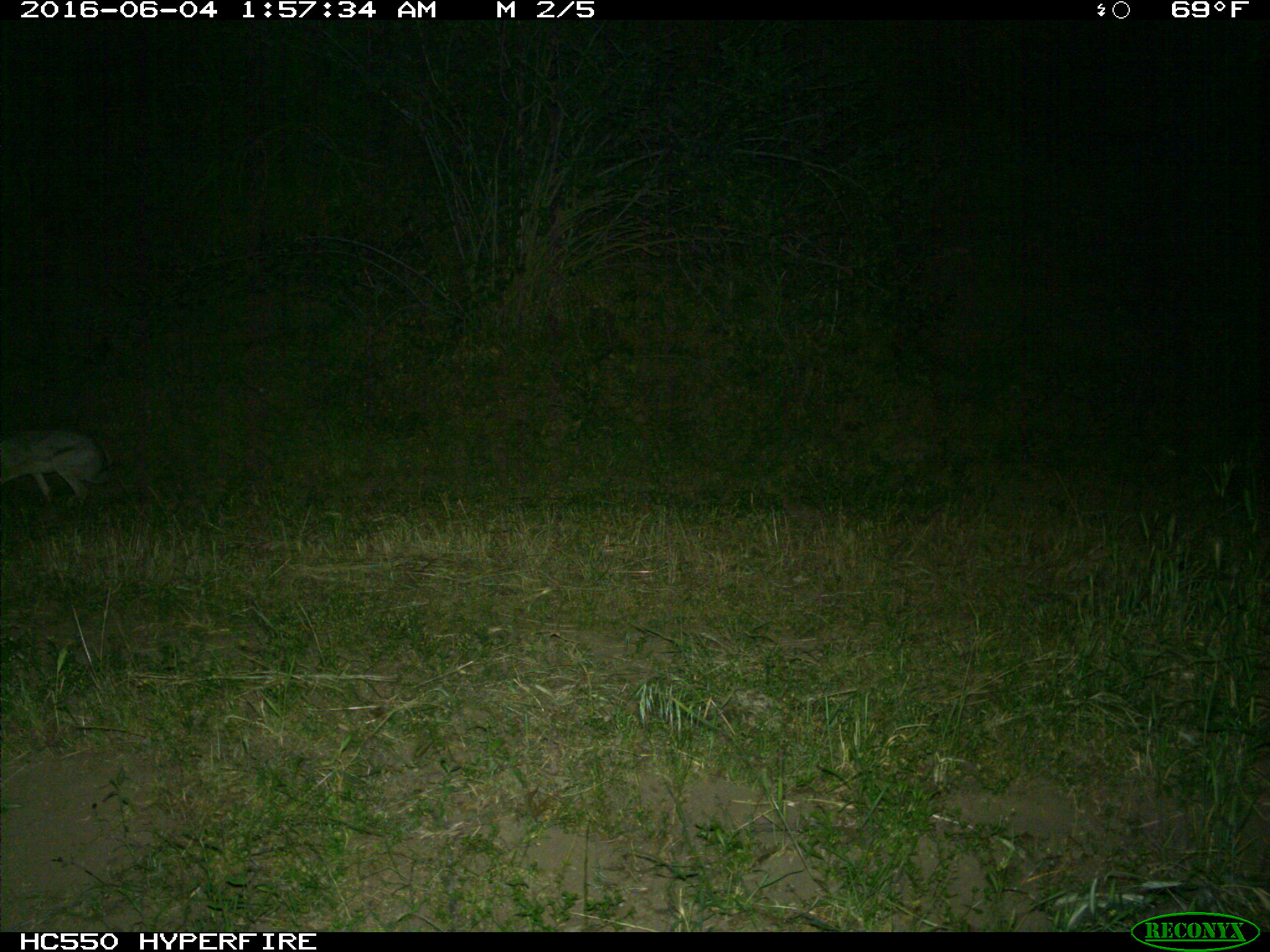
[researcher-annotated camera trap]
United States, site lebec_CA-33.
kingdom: Animalia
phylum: Chordata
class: Mammalia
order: Lagomorpha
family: Leporidae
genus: Lepus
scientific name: Lepus californicus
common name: black-tailed jackrabbit